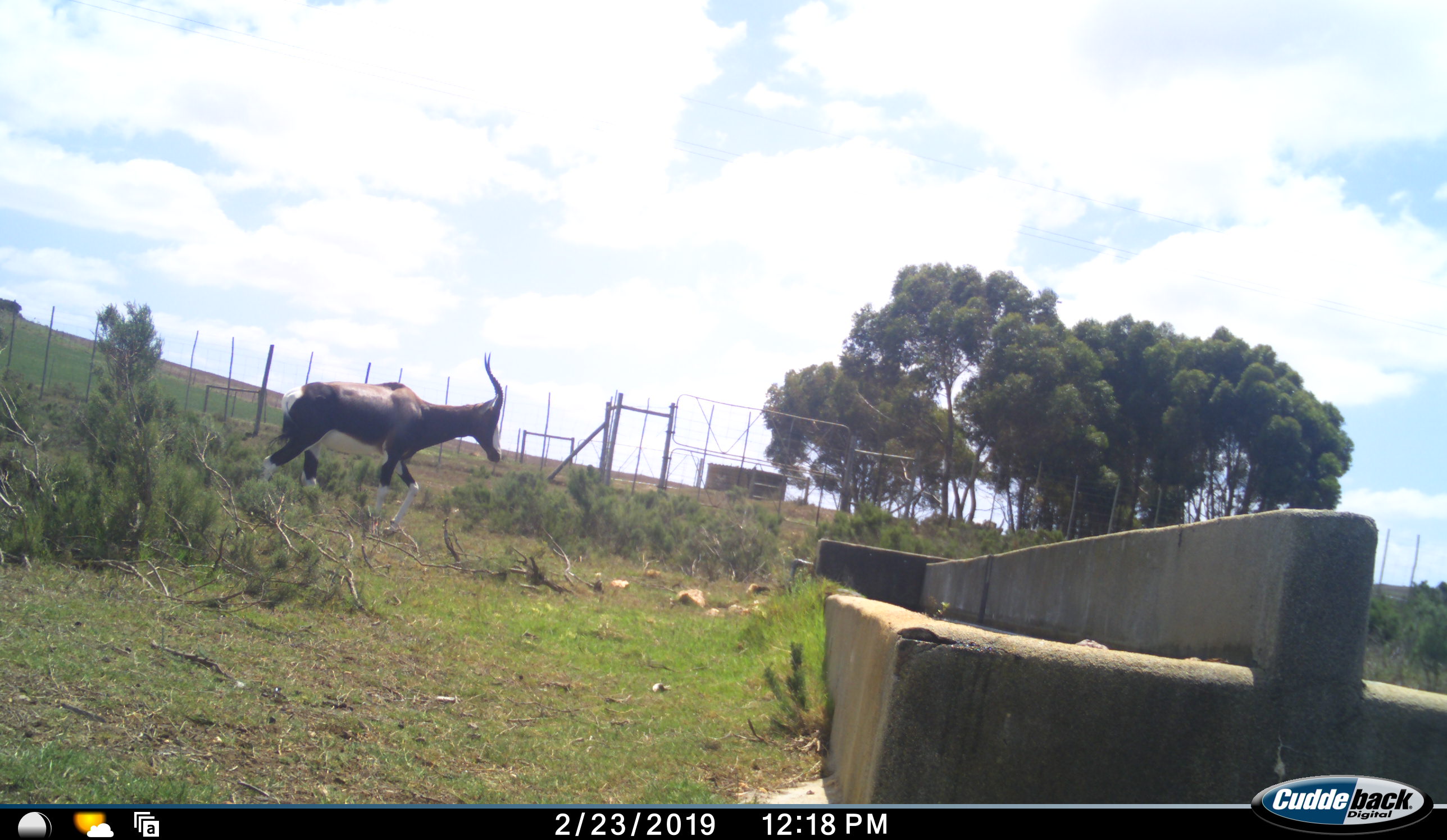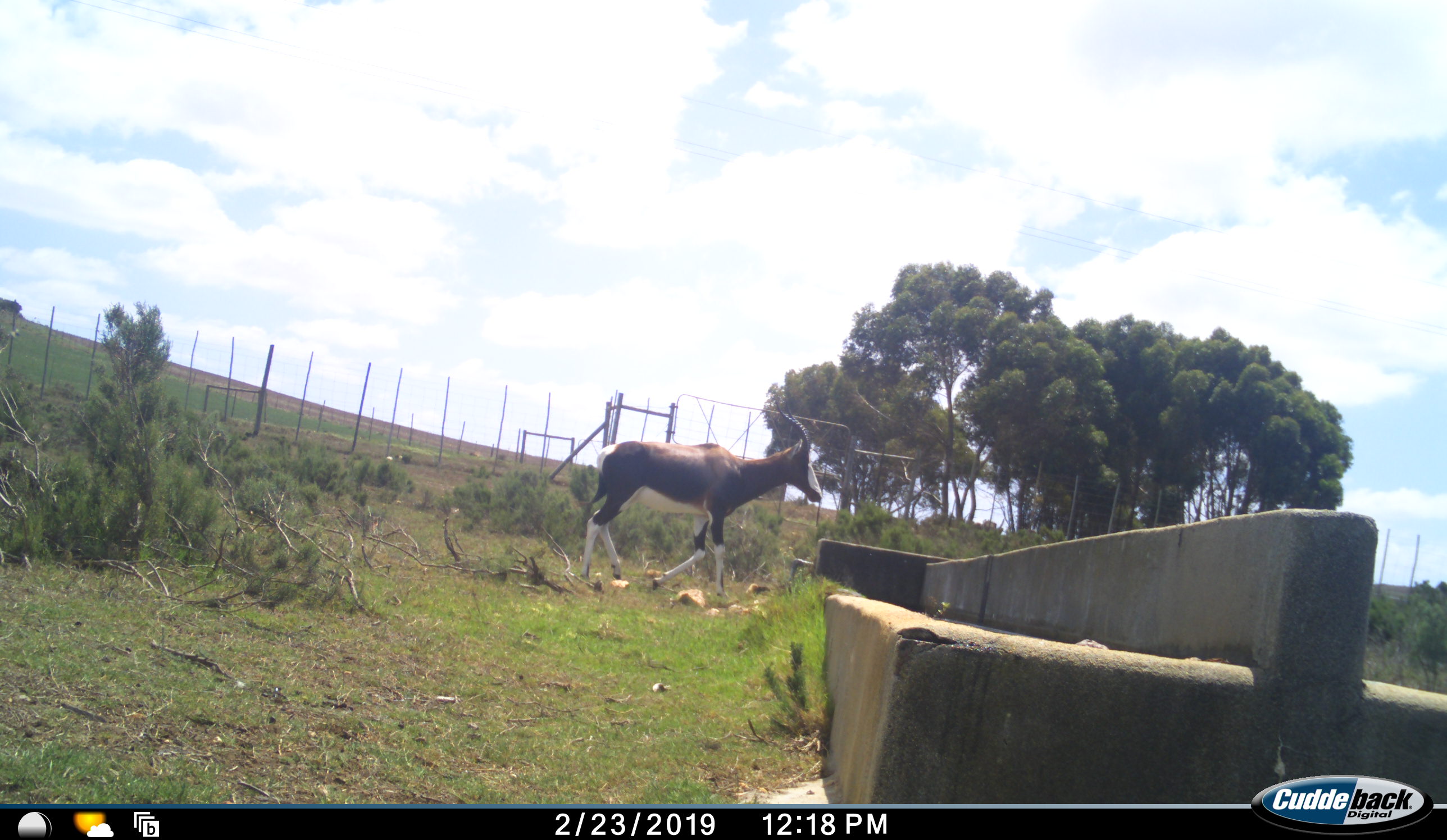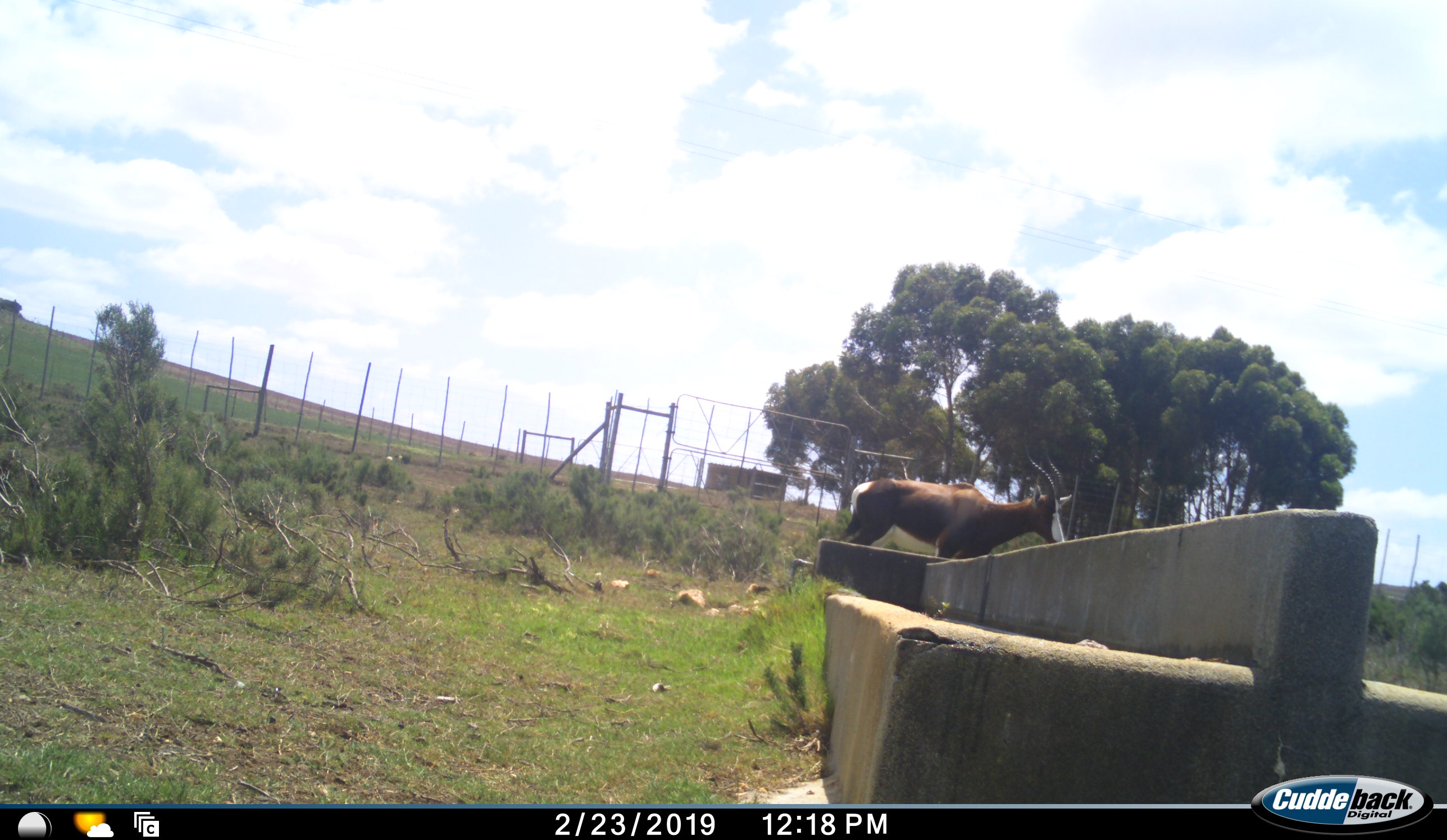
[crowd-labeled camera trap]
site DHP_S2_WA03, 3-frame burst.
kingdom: Animalia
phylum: Chordata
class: Mammalia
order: Artiodactyla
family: Bovidae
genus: Damaliscus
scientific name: Damaliscus pygargus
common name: bontebok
Bontebok (Damaliscus pygargus), count 1. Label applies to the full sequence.